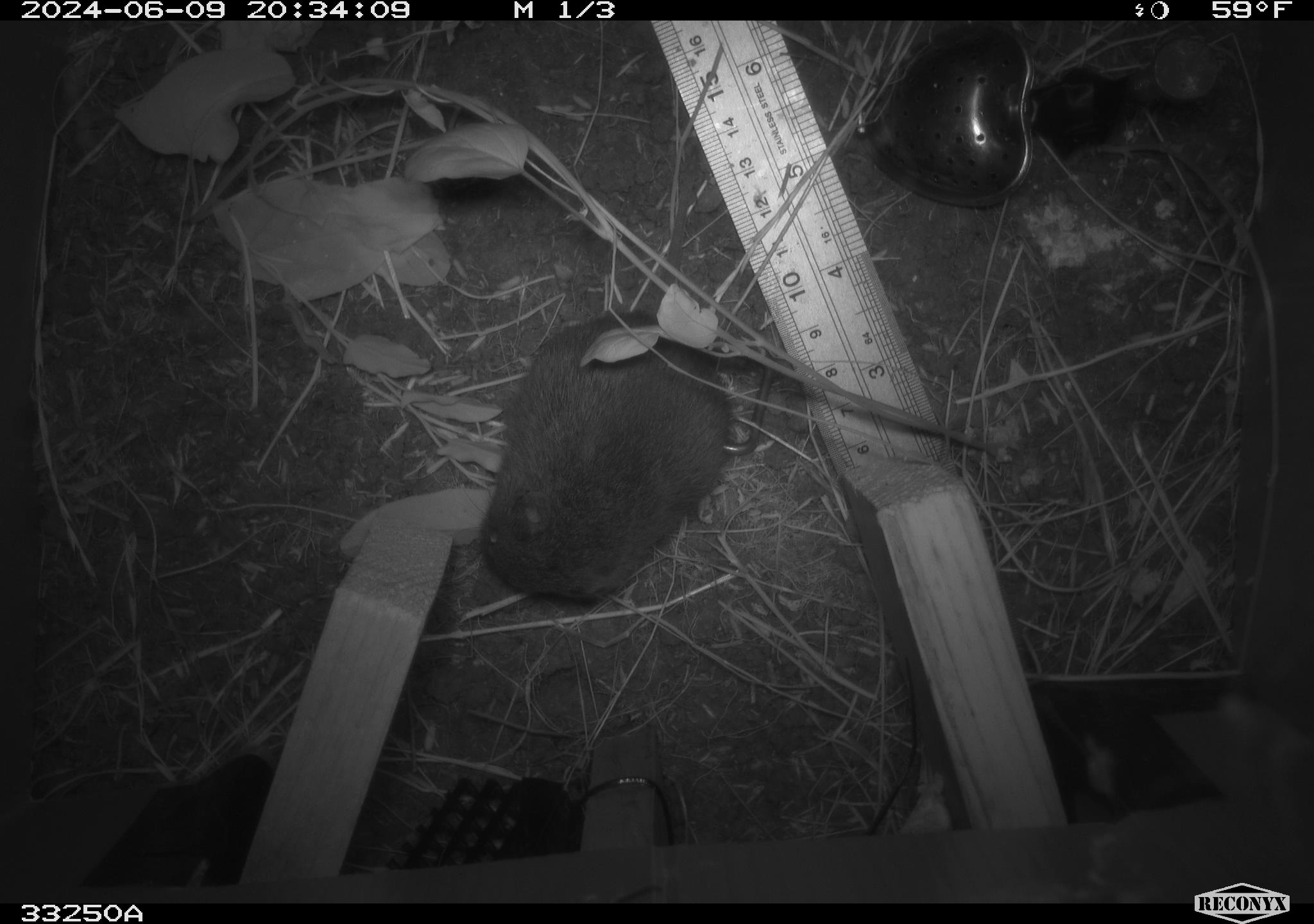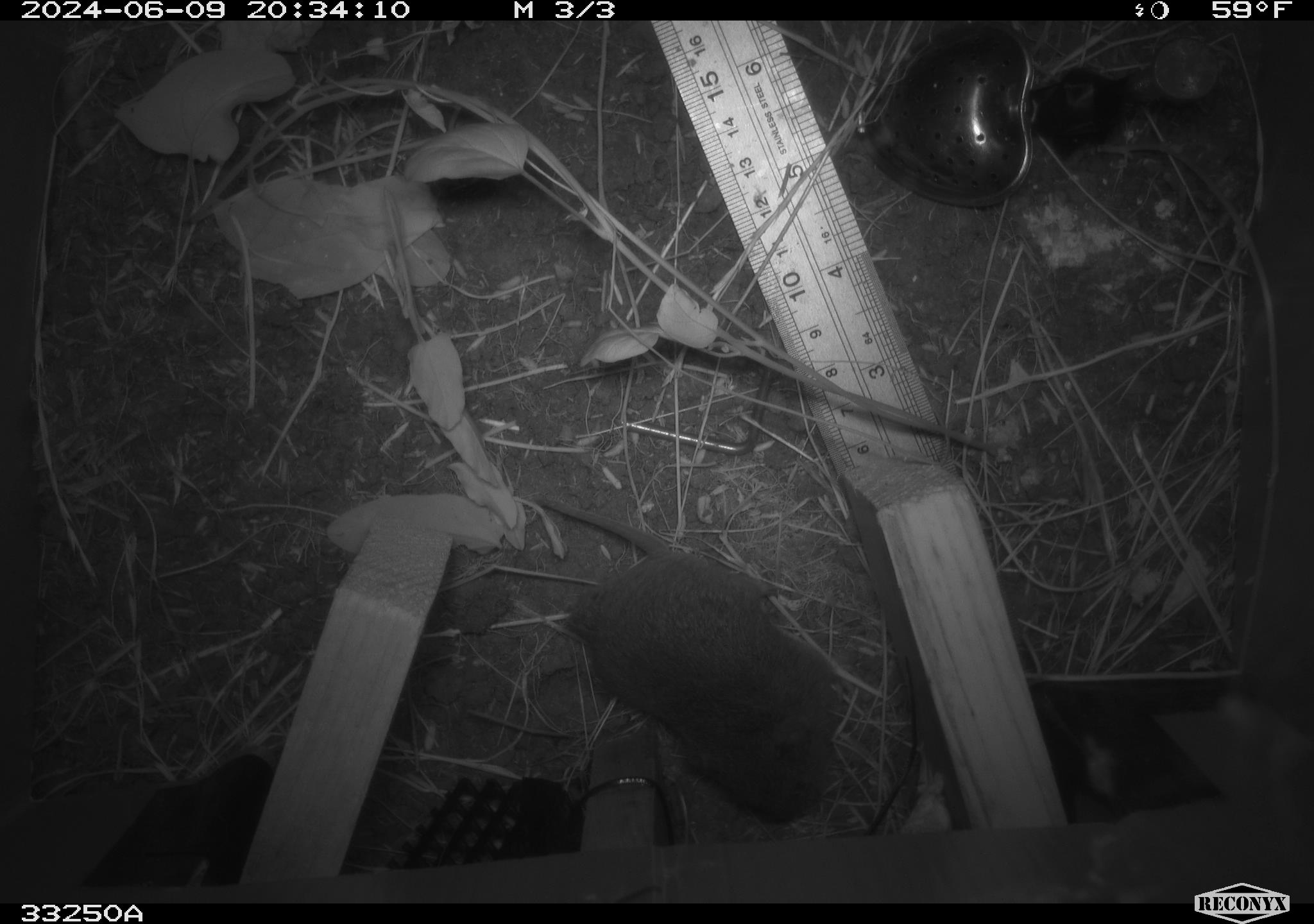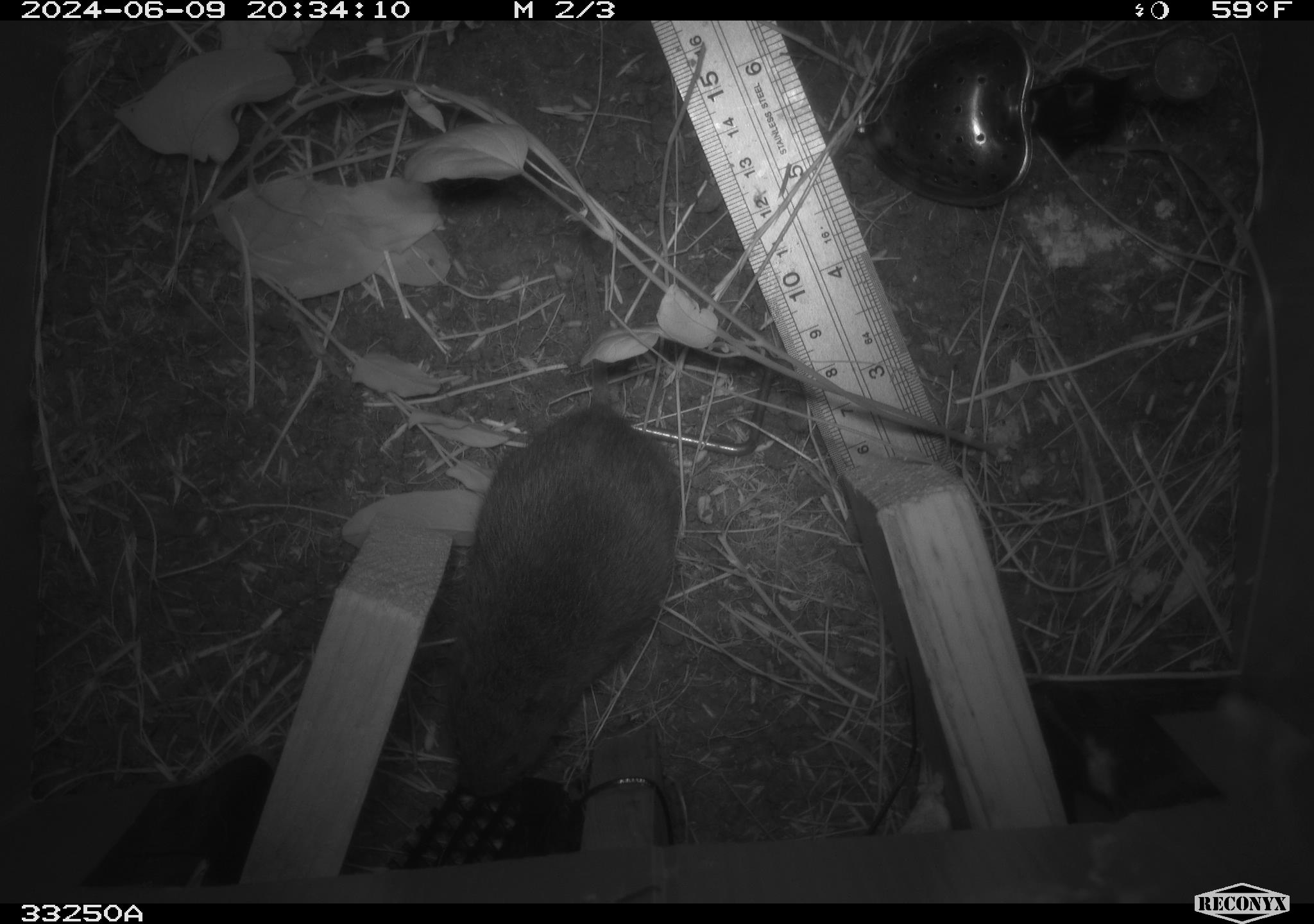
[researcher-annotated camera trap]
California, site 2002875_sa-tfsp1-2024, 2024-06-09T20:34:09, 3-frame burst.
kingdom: Animalia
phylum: Chordata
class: Mammalia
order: Rodentia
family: Cricetidae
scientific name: Arvicolinae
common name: voles, lemmings, and muskrats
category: arvicolinae subfamily